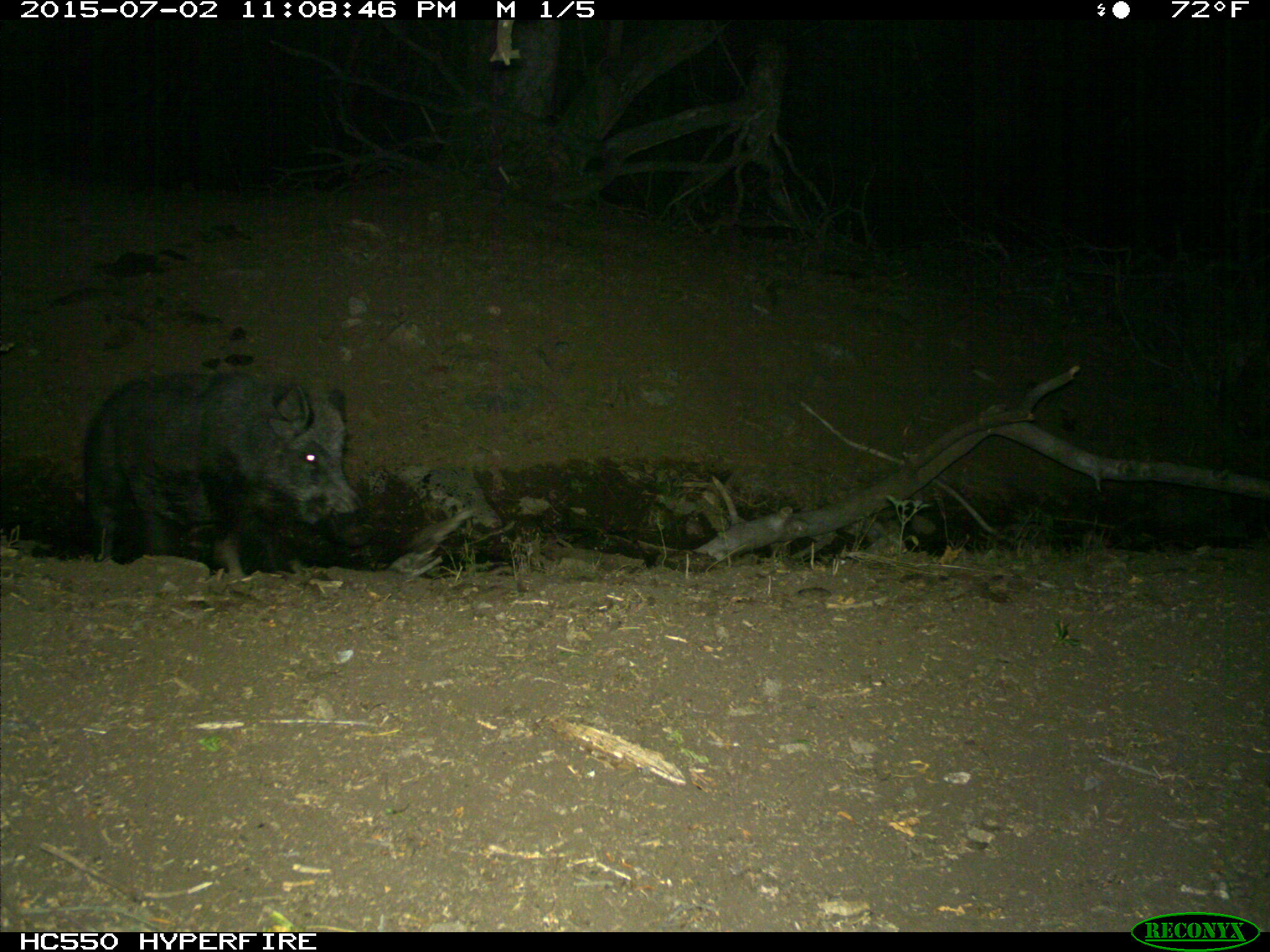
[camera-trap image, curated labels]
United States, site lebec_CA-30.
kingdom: Animalia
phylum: Chordata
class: Mammalia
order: Artiodactyla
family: Suidae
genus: Sus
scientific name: Sus scrofa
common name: wild boar